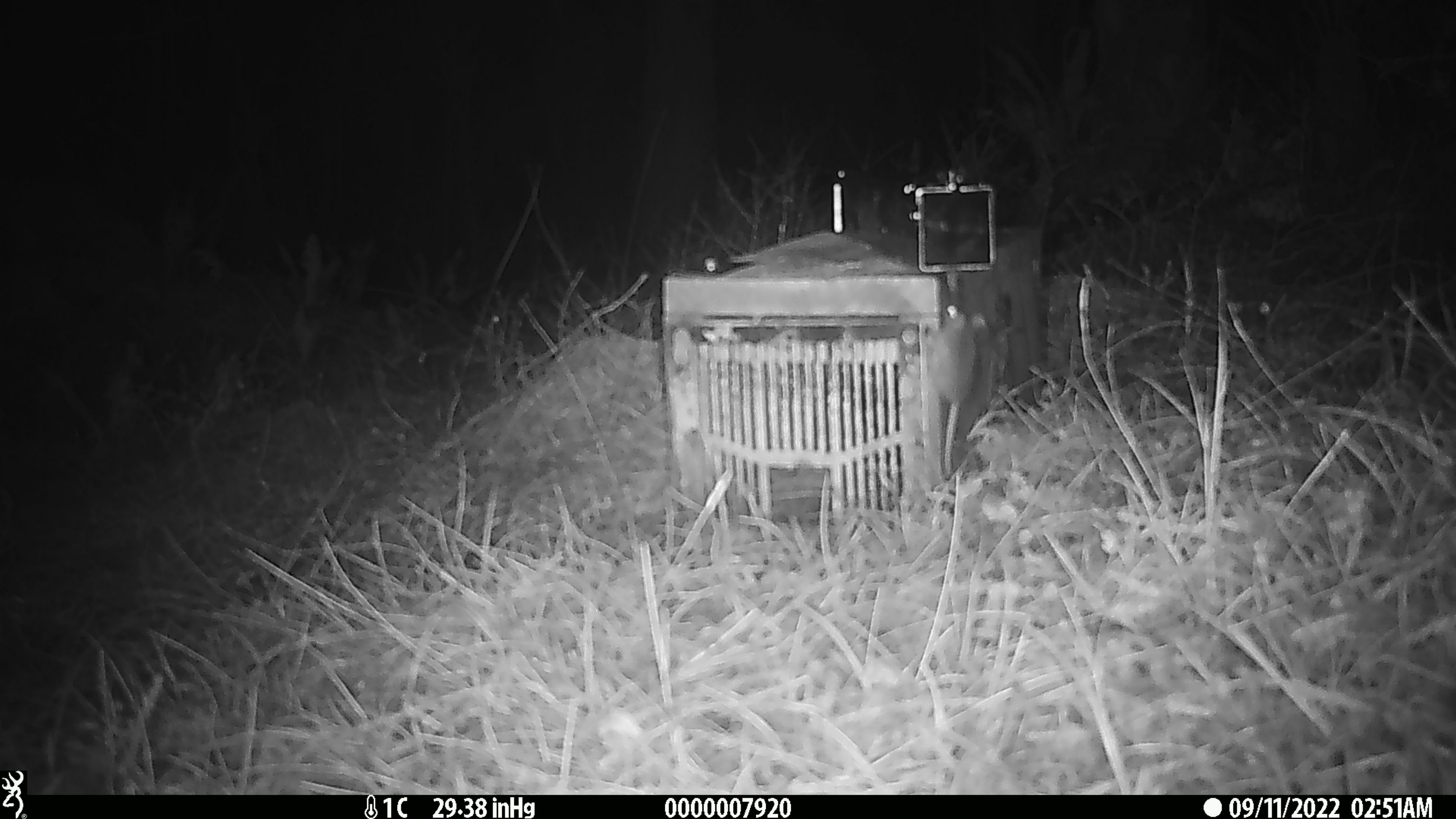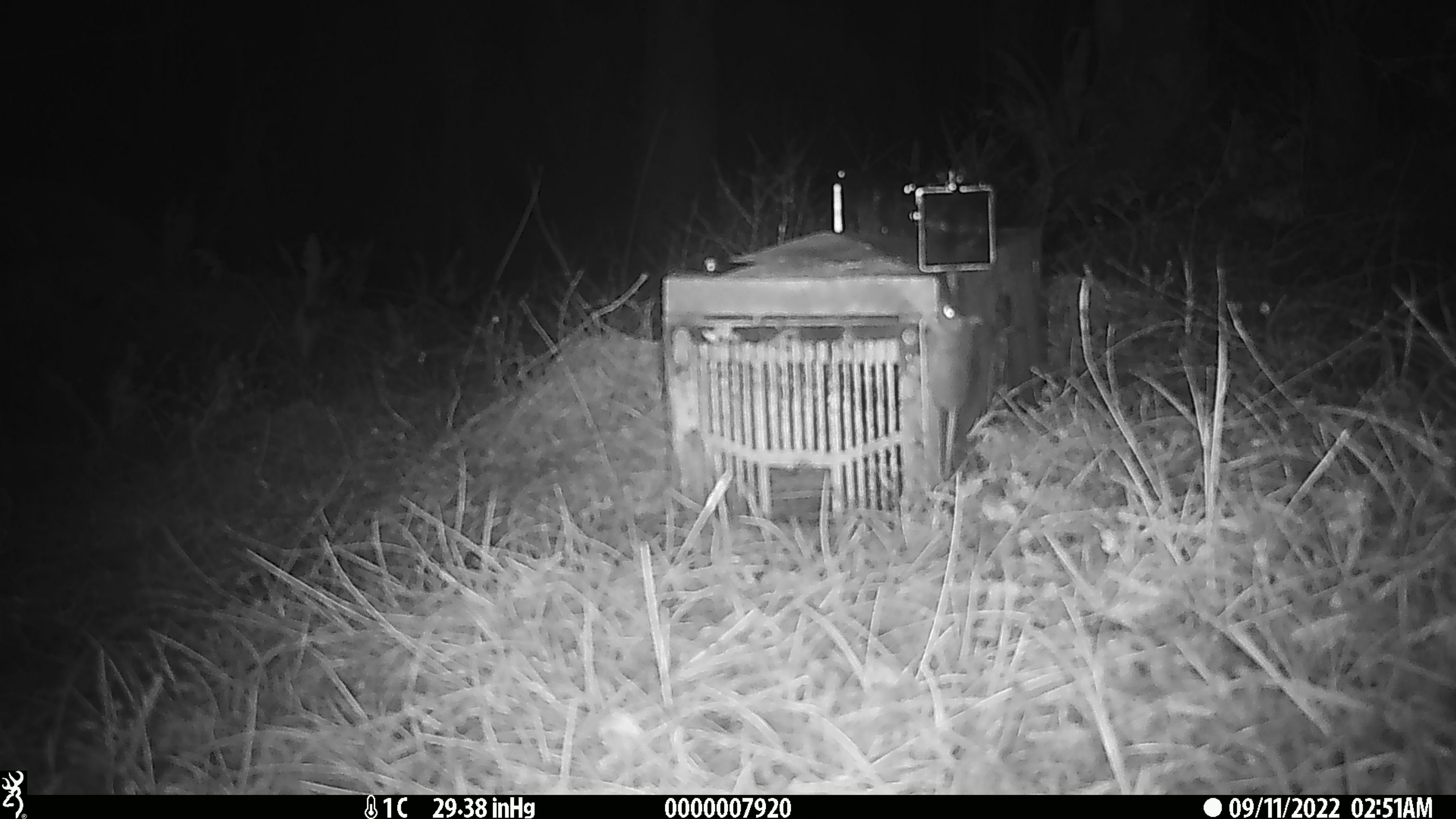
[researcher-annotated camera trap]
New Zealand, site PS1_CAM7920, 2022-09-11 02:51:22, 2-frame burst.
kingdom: Animalia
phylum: Chordata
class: Mammalia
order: Rodentia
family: Muridae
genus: Mus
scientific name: Mus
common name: mouse